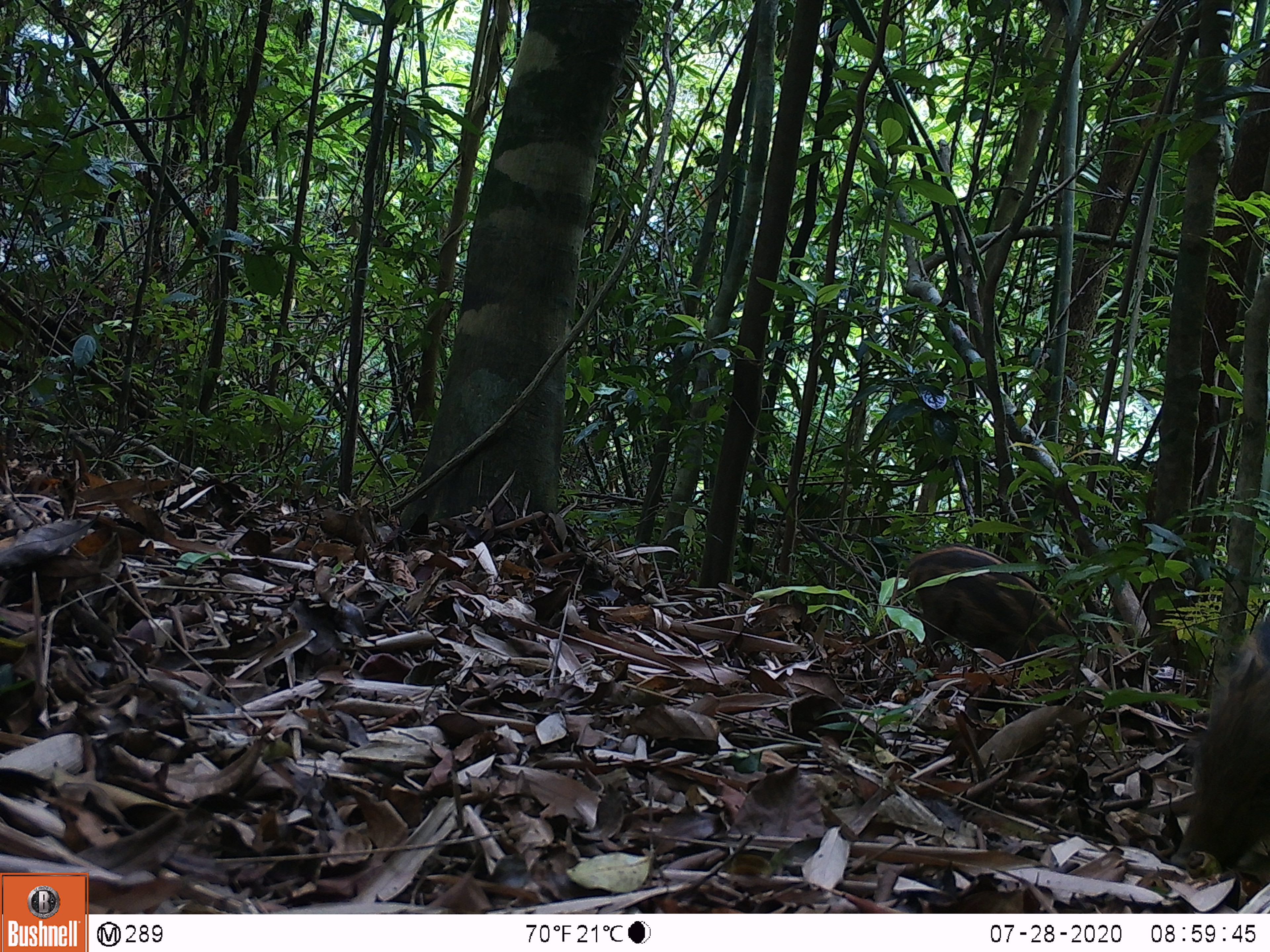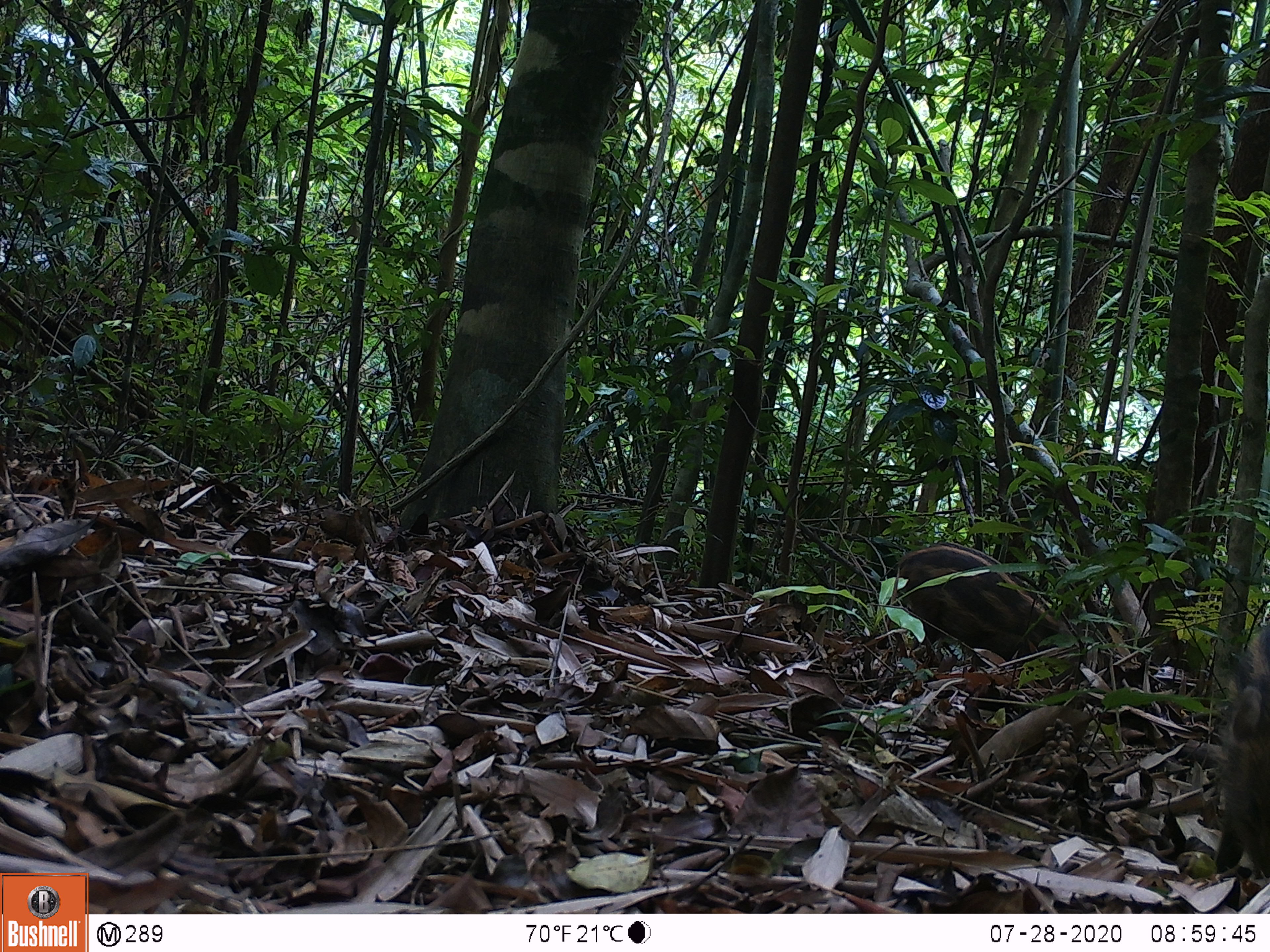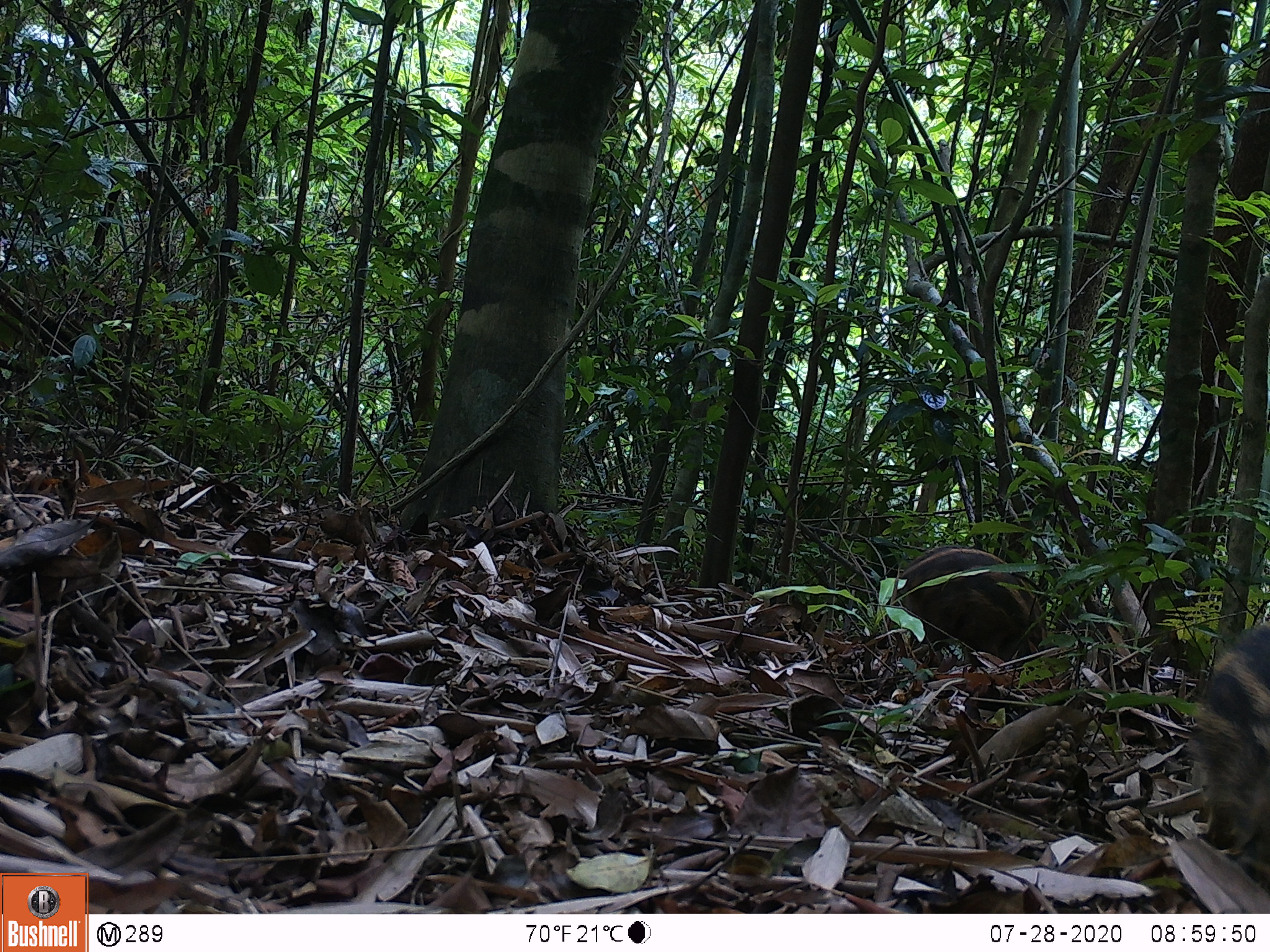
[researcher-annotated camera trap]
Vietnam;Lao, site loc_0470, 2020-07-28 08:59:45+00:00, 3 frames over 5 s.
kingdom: Animalia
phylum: Chordata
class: Mammalia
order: Artiodactyla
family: Suidae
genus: Sus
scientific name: Sus scrofa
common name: eurasian wild pig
Eurasian wild pig (Sus scrofa). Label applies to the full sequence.